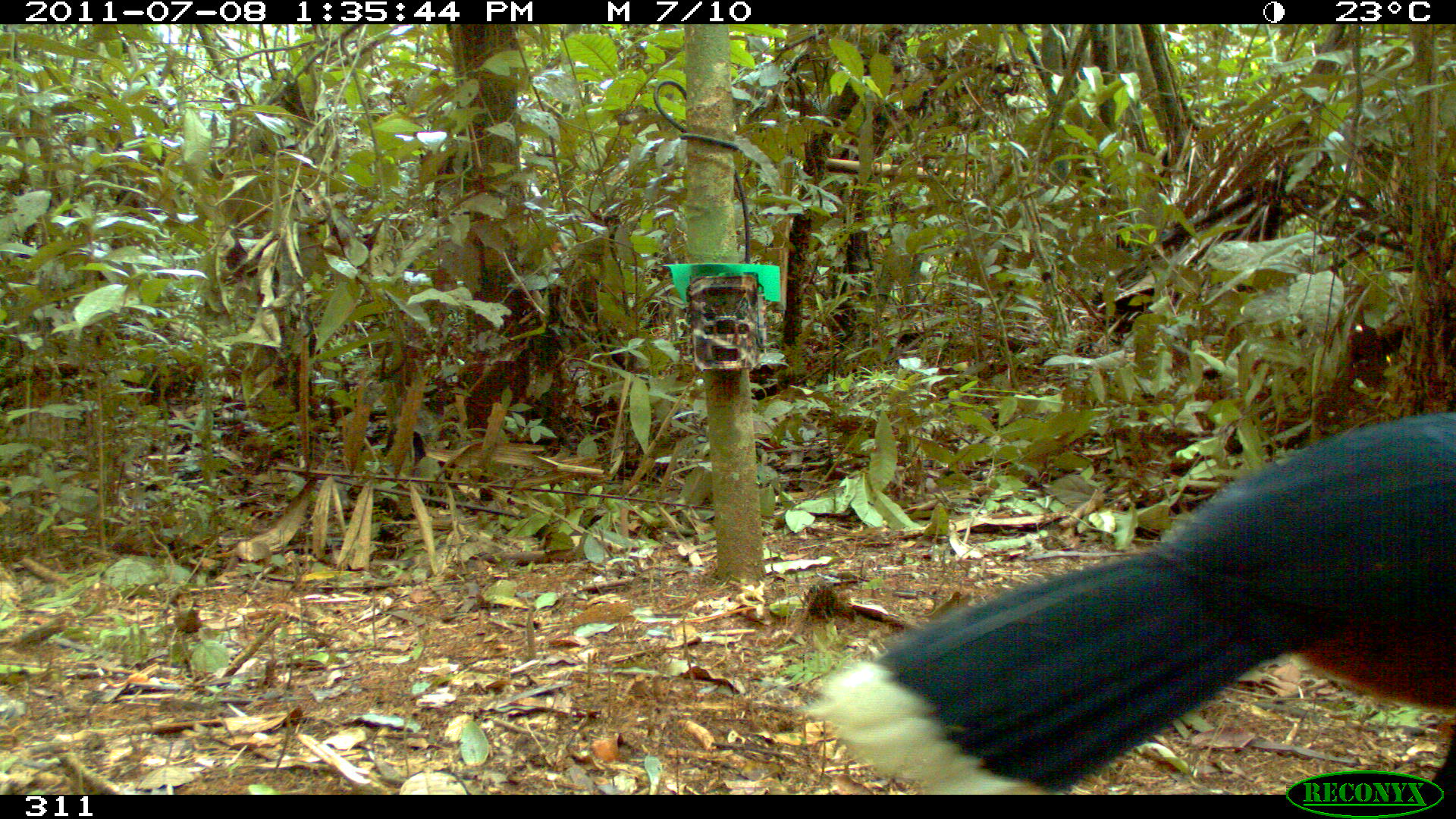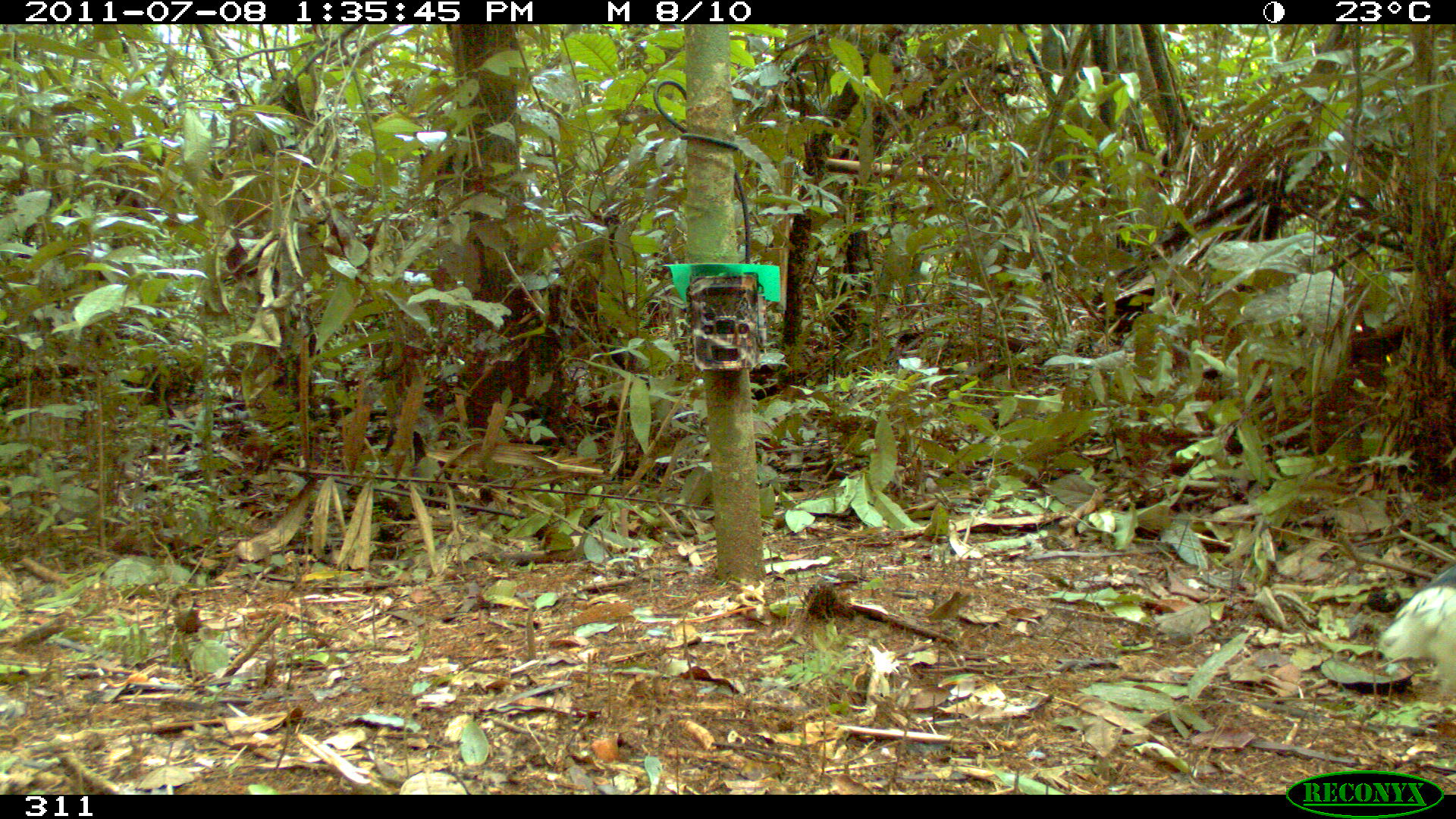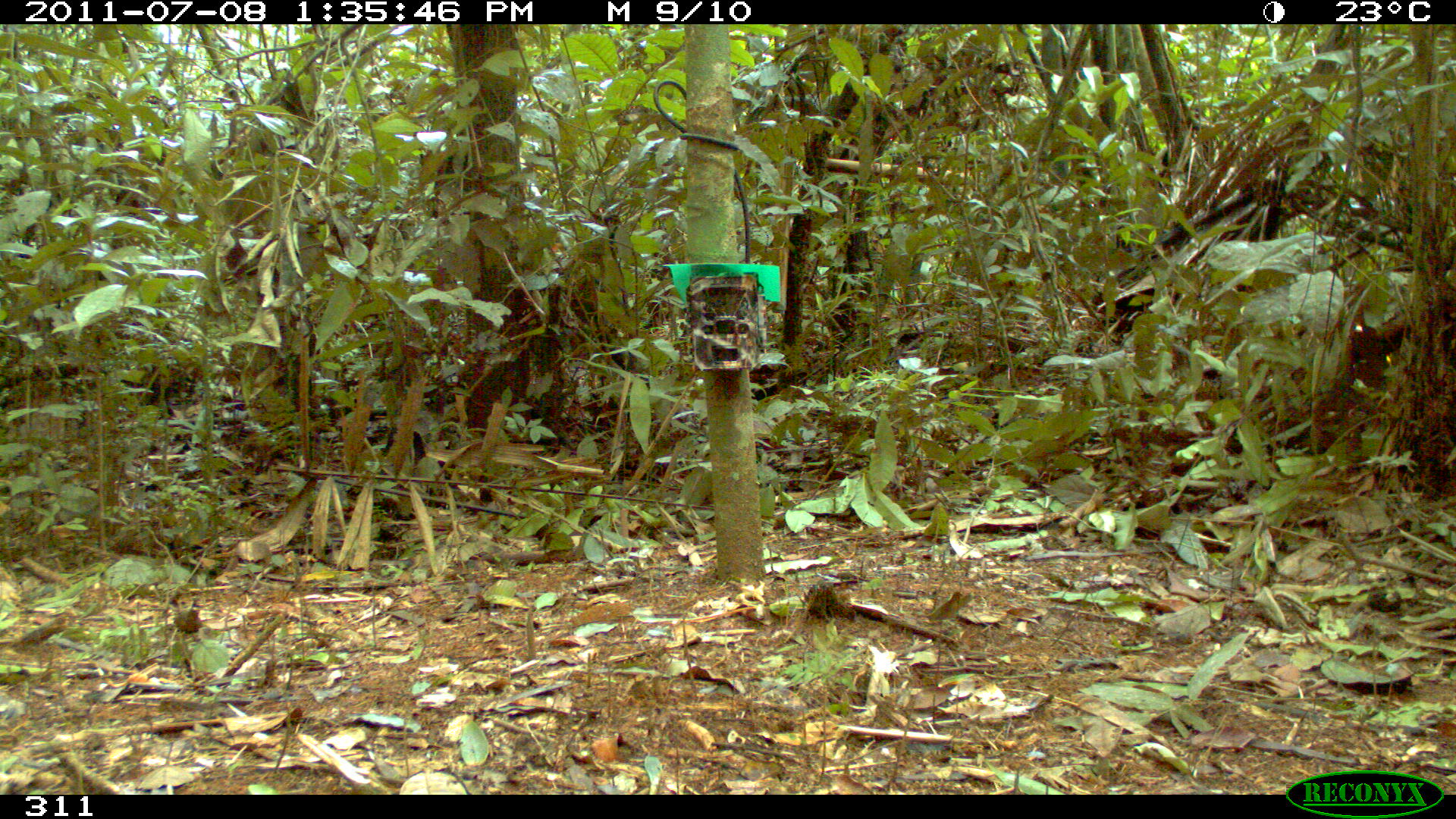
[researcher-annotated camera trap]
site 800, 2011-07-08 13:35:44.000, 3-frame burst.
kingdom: Animalia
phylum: Chordata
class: Aves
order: Galliformes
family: Cracidae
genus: Mitu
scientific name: Mitu tuberosum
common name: razor-billed curassow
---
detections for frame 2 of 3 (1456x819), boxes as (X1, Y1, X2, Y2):
mitu tuberosum: (1381, 562, 1456, 692)